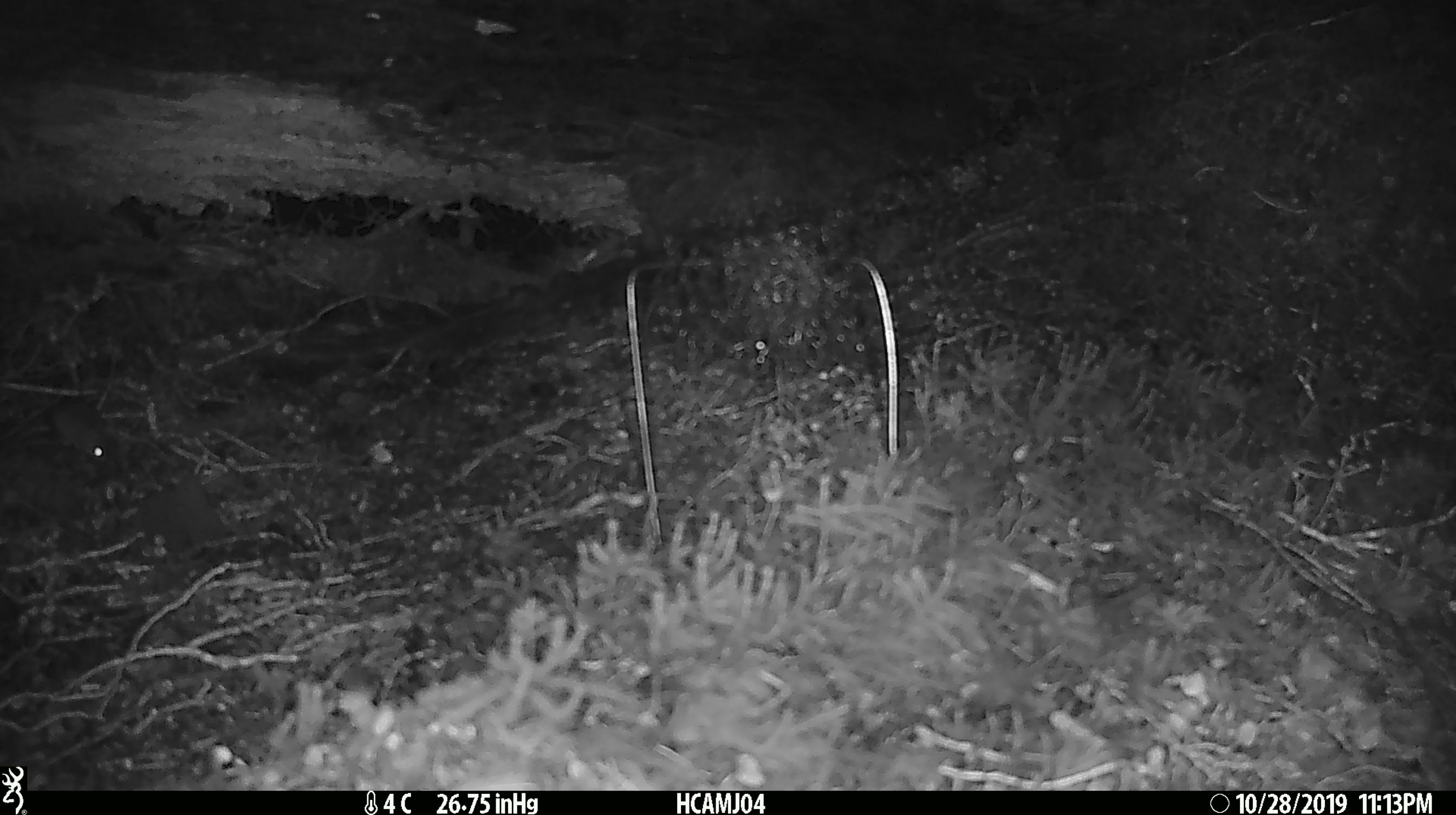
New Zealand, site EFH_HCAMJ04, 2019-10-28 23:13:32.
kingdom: Animalia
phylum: Chordata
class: Mammalia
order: Rodentia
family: Muridae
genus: Mus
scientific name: Mus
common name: mouse